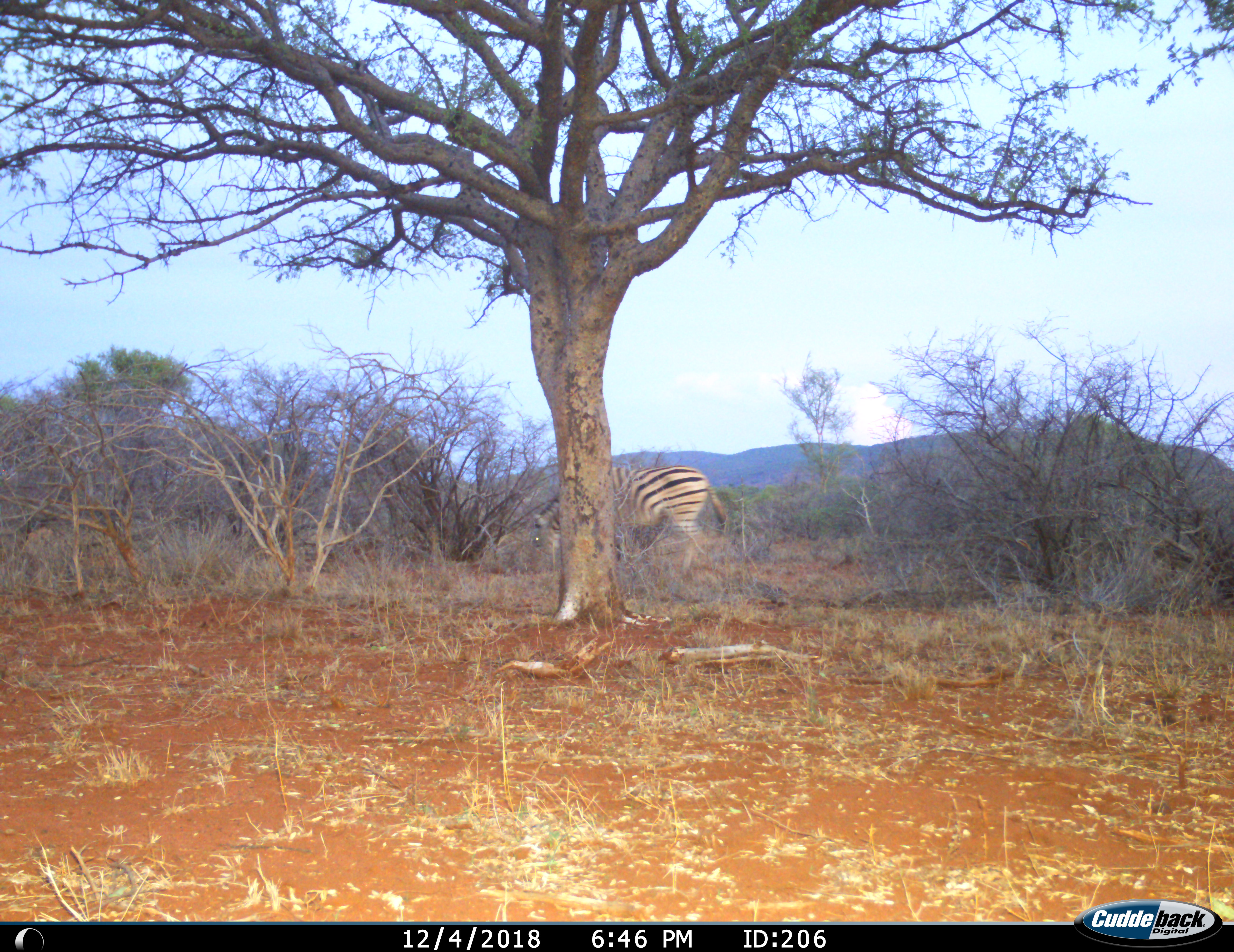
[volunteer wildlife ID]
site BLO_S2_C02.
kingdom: Animalia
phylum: Chordata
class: Mammalia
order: Perissodactyla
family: Equidae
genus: Equus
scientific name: Equus quagga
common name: plains zebra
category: zebraplains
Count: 1.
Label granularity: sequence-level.